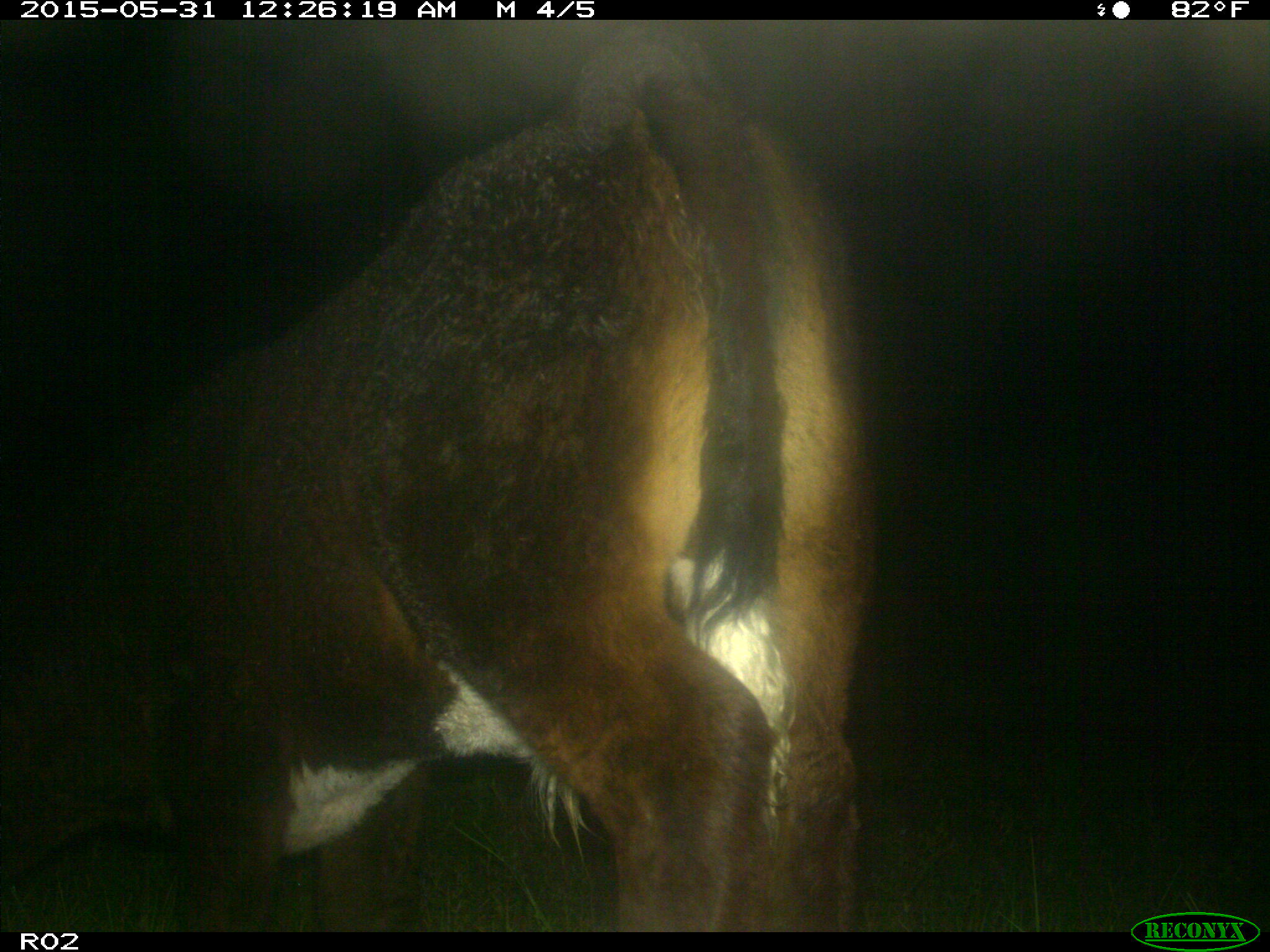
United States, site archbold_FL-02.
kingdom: Animalia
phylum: Chordata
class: Mammalia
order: Artiodactyla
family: Bovidae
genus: Bos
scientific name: Bos taurus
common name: domestic cow